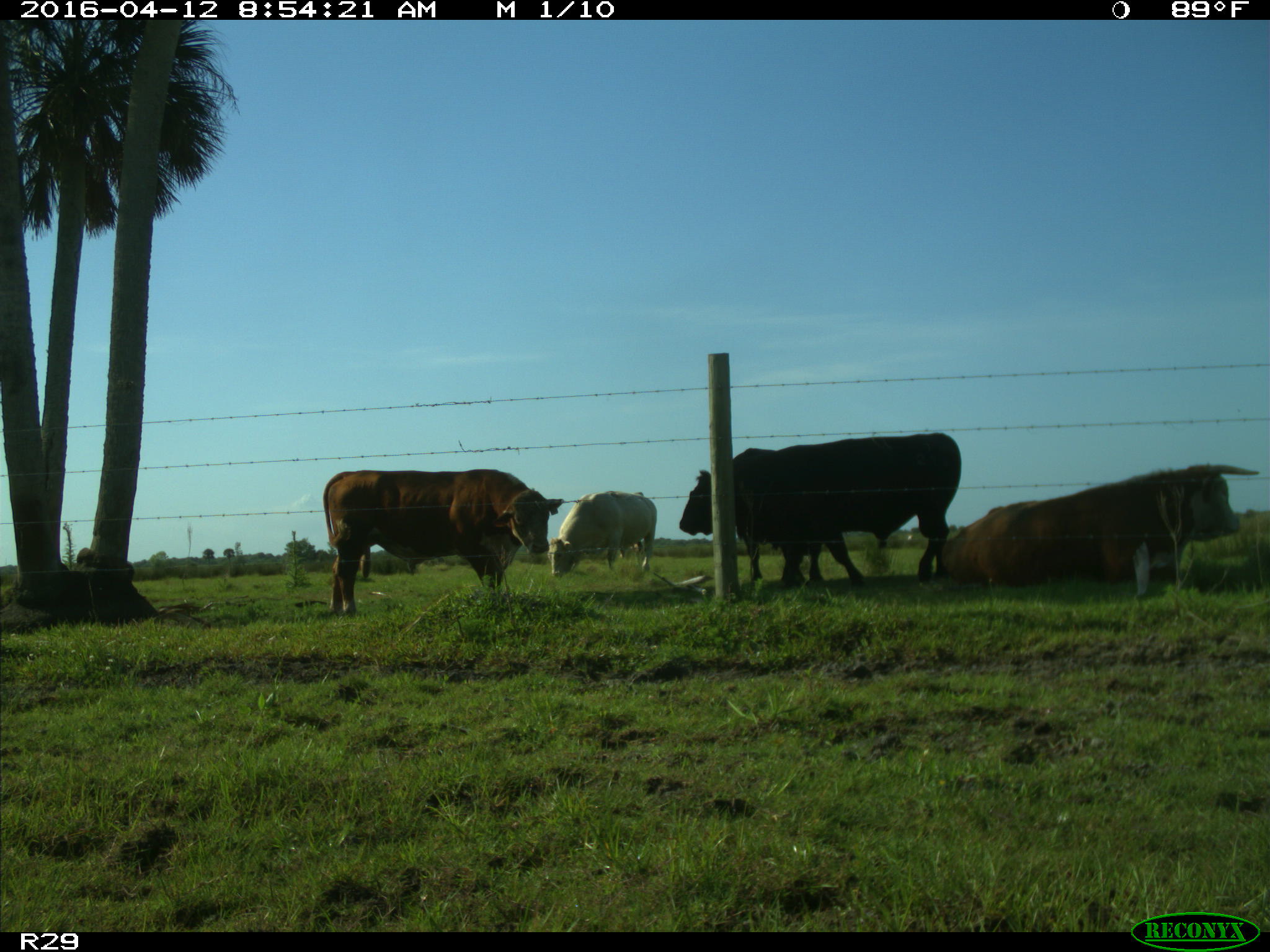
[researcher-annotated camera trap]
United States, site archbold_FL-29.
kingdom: Animalia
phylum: Chordata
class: Mammalia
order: Artiodactyla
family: Bovidae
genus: Bos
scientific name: Bos taurus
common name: domestic cow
Bos taurus (domestic cow).